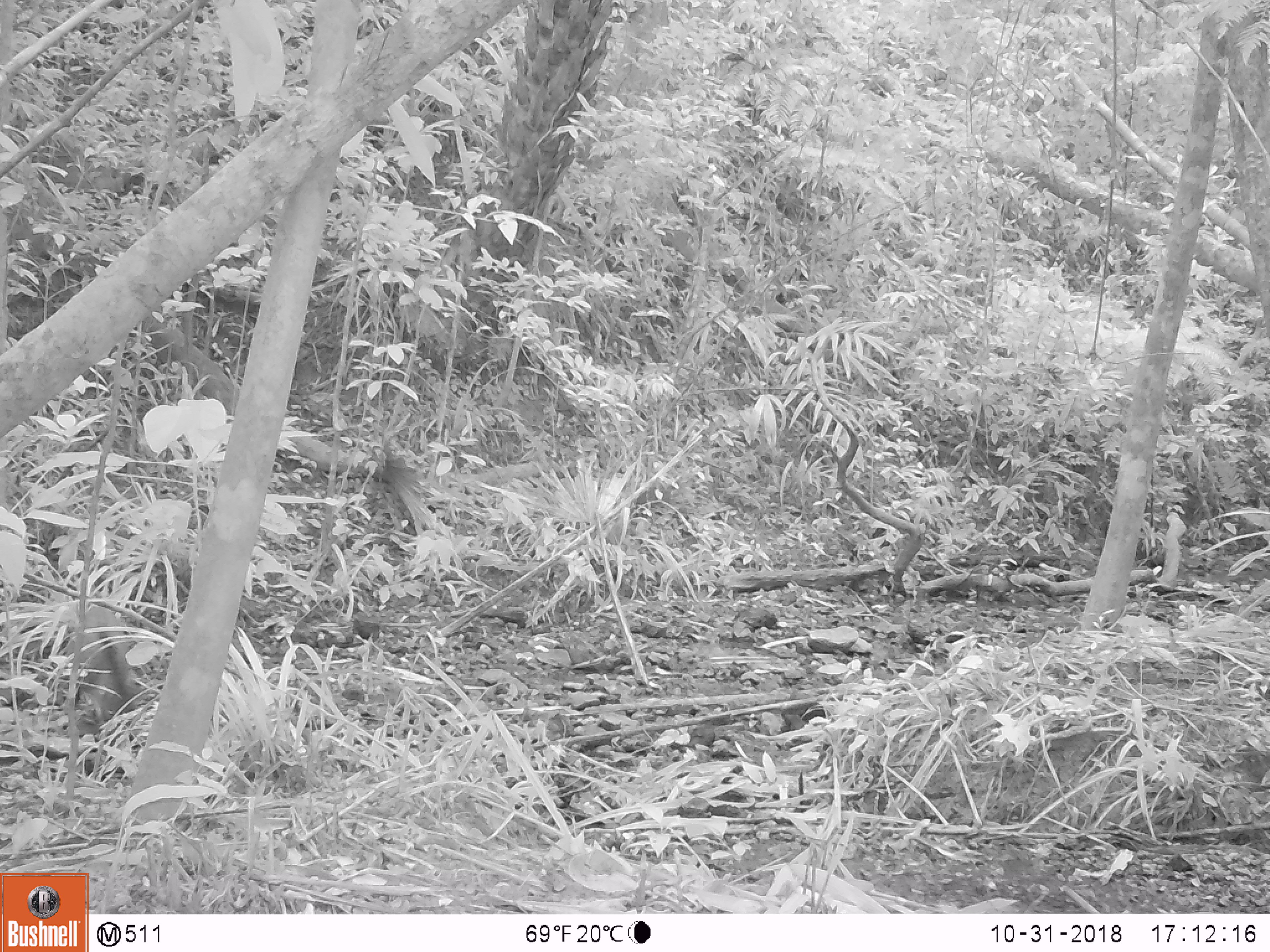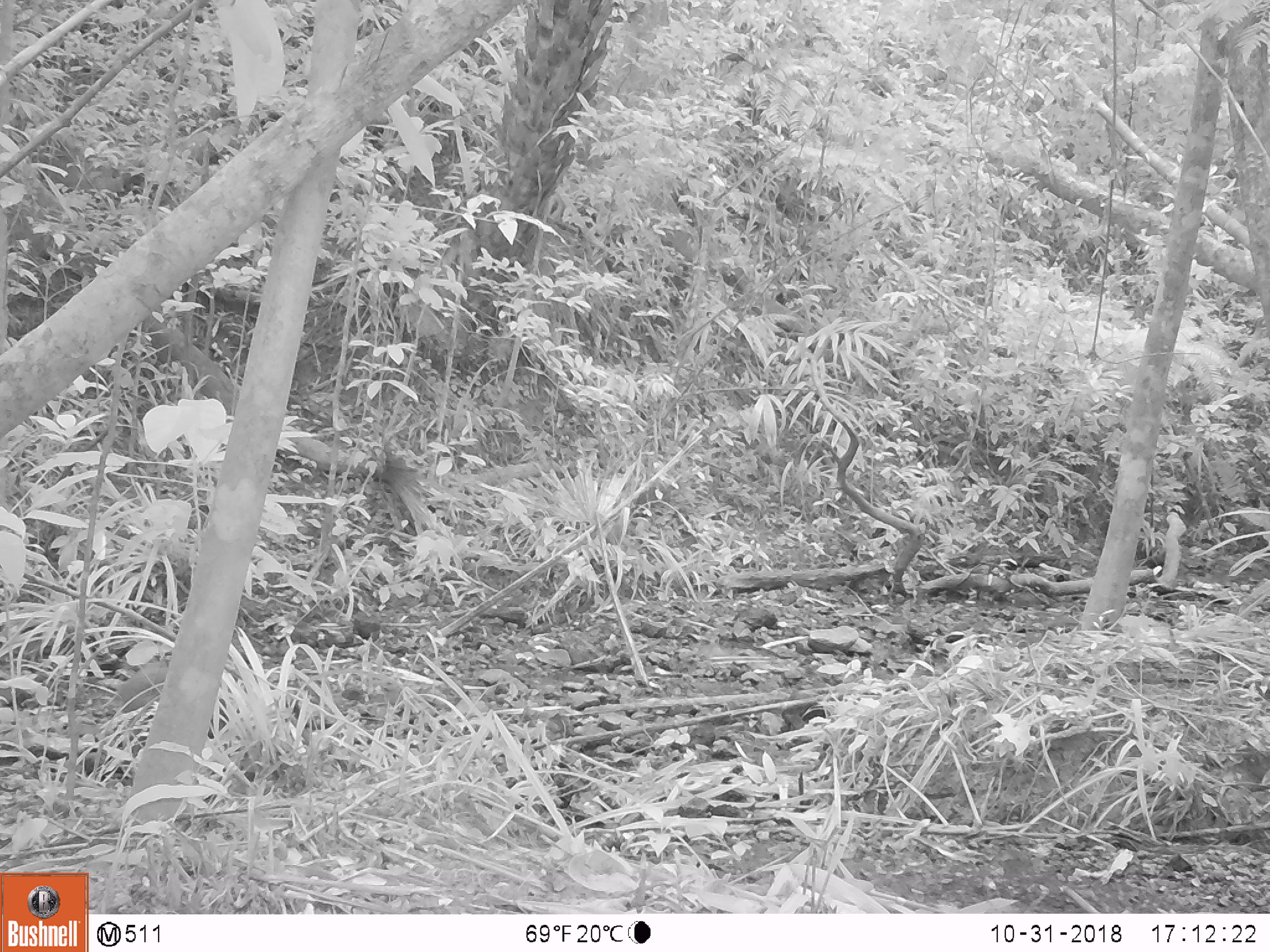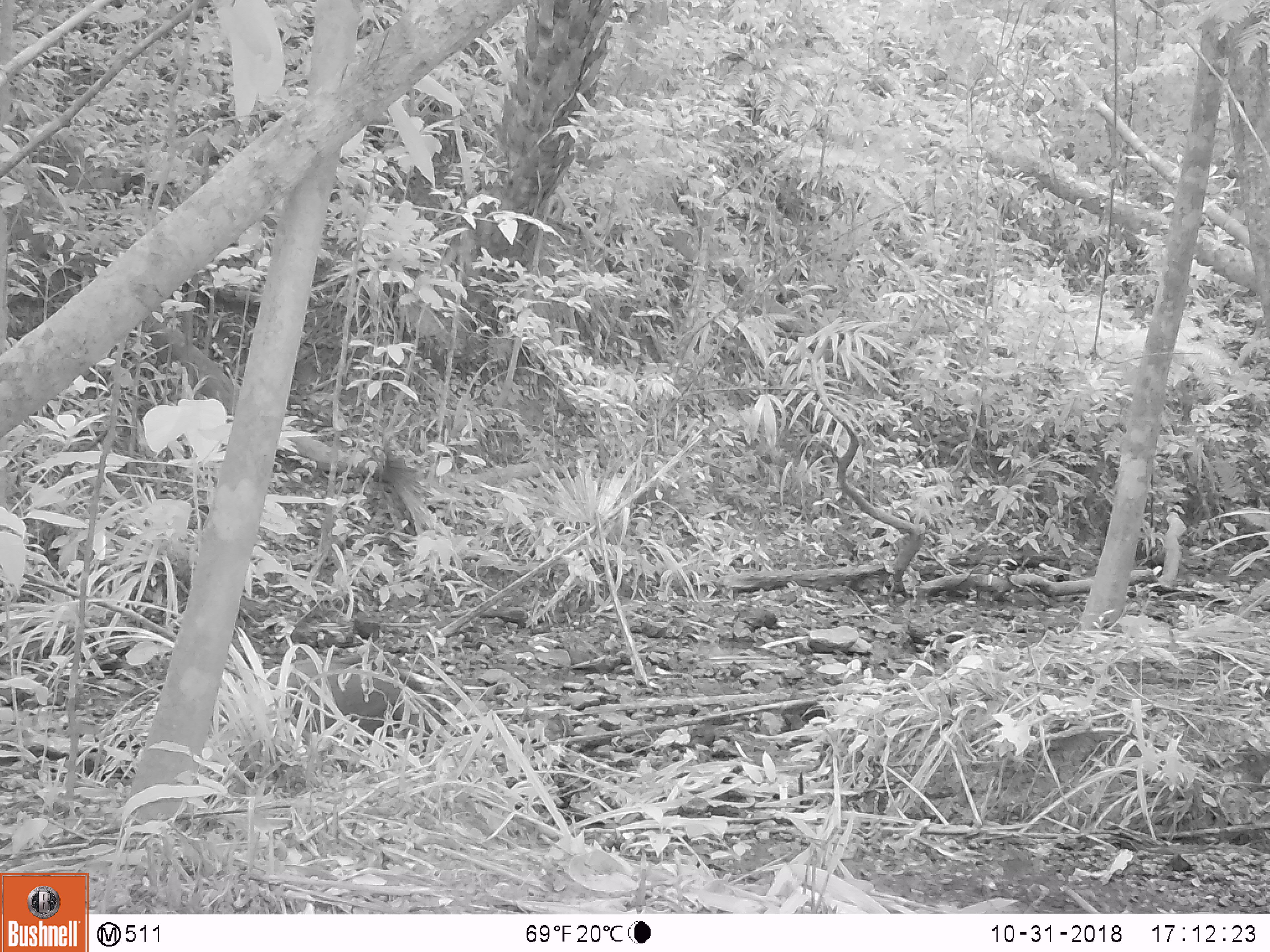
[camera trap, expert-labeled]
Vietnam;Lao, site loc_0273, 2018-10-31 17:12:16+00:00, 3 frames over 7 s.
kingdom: Animalia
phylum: Chordata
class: Mammalia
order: Artiodactyla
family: Suidae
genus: Sus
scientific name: Sus scrofa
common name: eurasian wild pig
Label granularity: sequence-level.